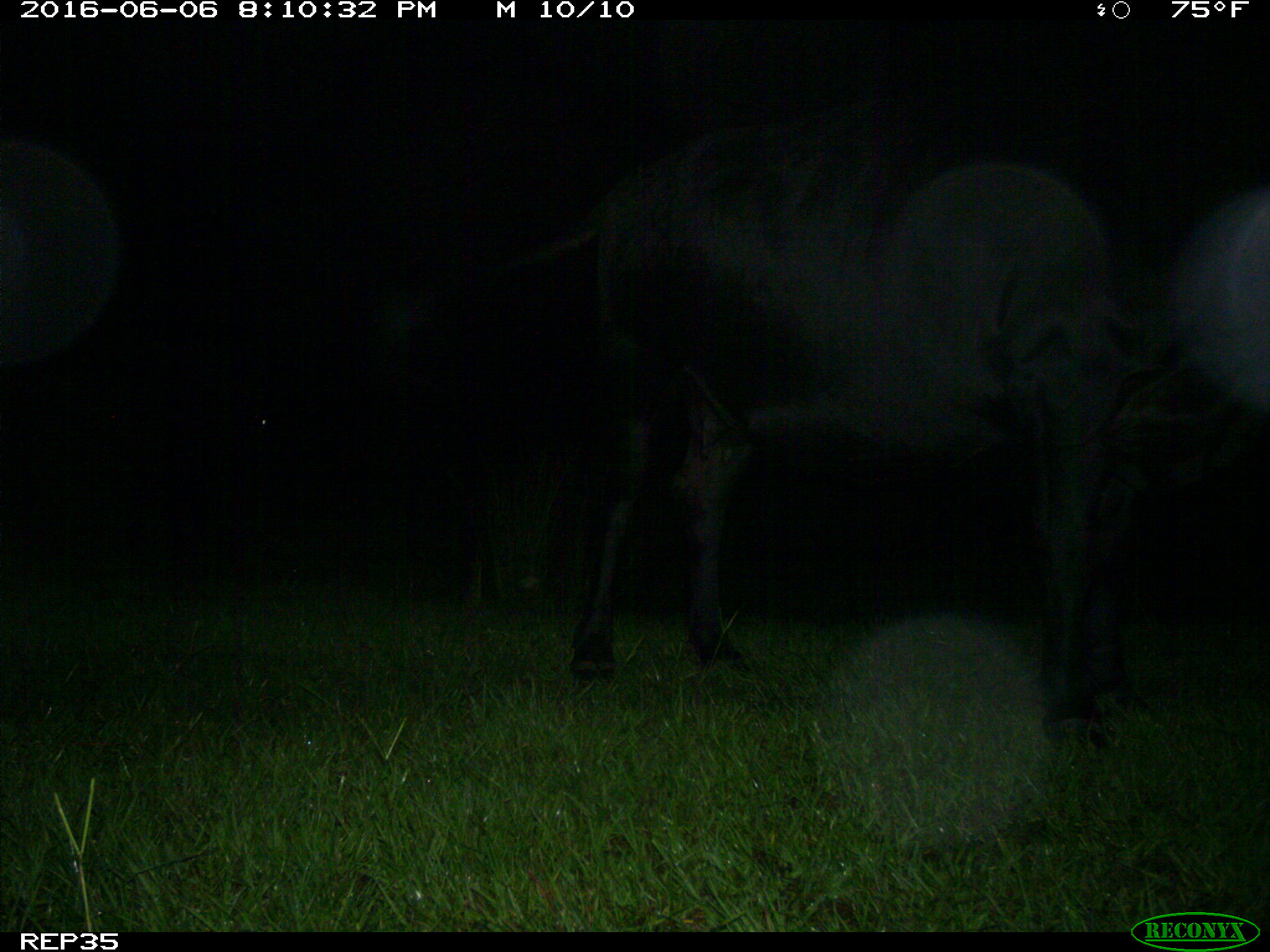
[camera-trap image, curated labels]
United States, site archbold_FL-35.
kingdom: Animalia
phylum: Chordata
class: Mammalia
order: Artiodactyla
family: Bovidae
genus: Bos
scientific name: Bos taurus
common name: domestic cow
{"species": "Bos taurus (domestic cow)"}